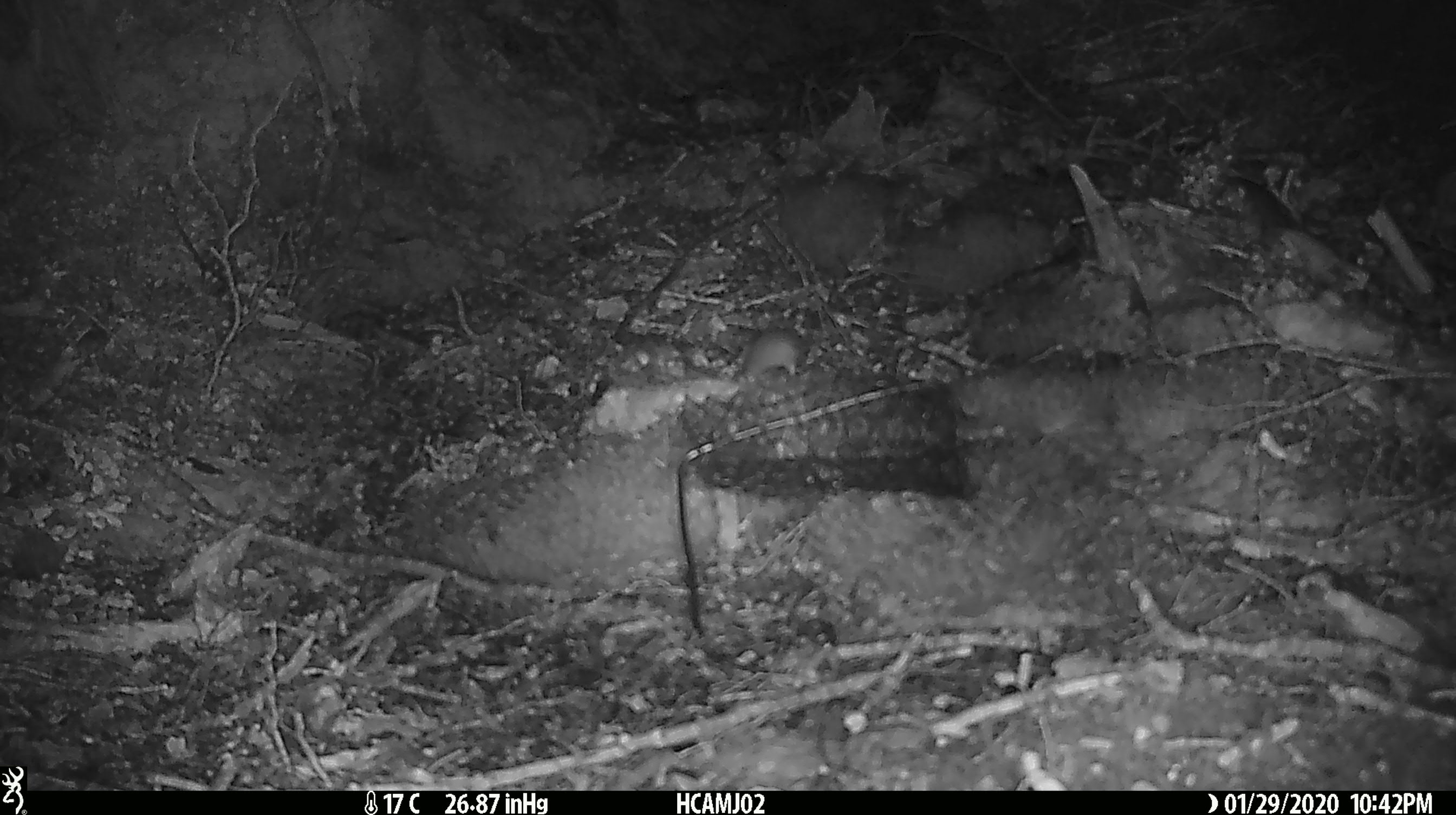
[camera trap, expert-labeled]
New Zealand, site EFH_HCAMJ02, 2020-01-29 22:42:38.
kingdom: Animalia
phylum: Chordata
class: Mammalia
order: Rodentia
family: Muridae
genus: Mus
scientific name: Mus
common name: mouse